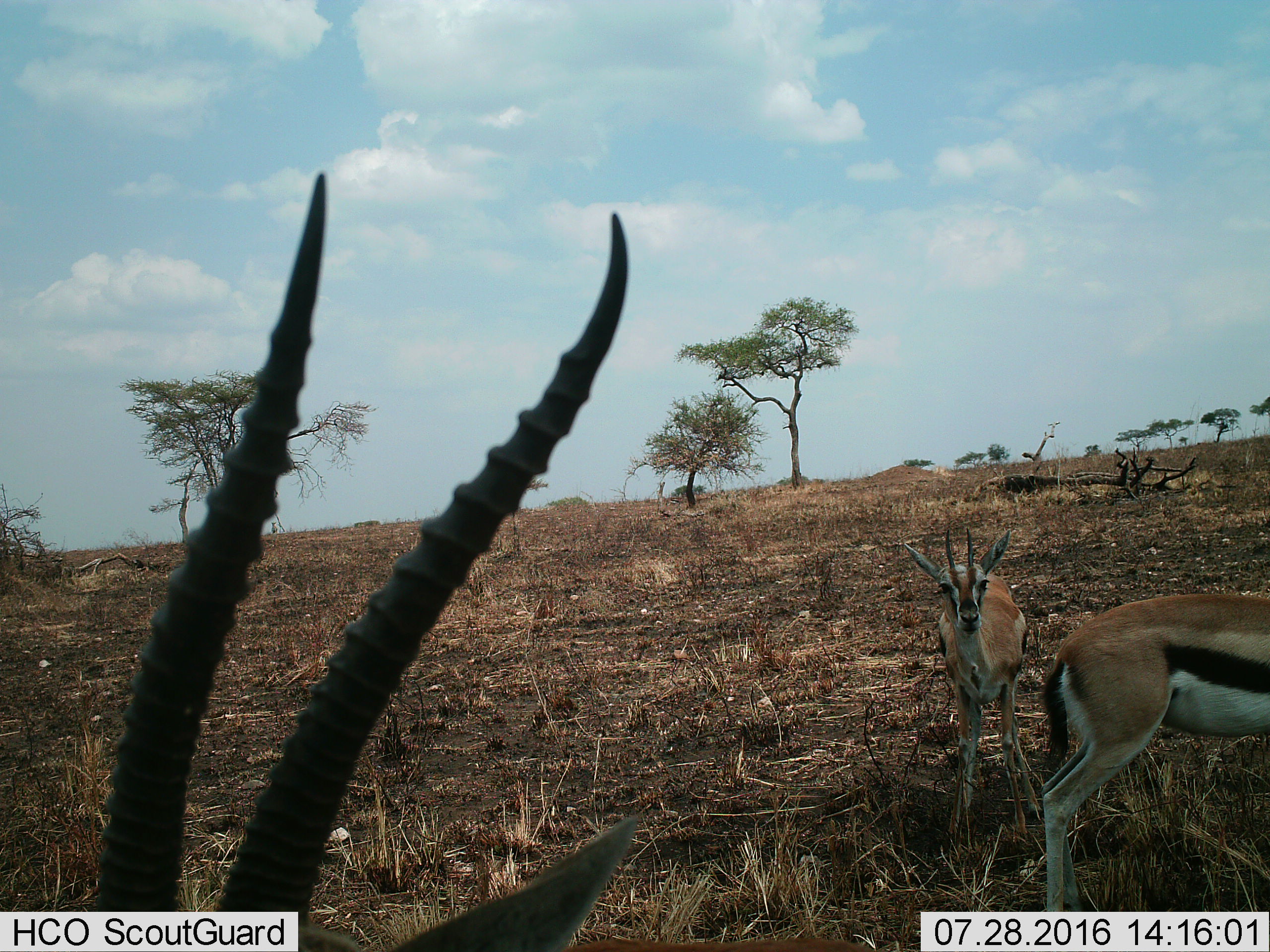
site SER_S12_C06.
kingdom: Animalia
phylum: Chordata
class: Mammalia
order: Artiodactyla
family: Bovidae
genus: Eudorcas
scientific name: Eudorcas thomsonii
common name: thomson's gazelle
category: gazellethomsons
Gazellethomsons (thomson's gazelle) (Eudorcas thomsonii), count 3. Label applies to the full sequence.